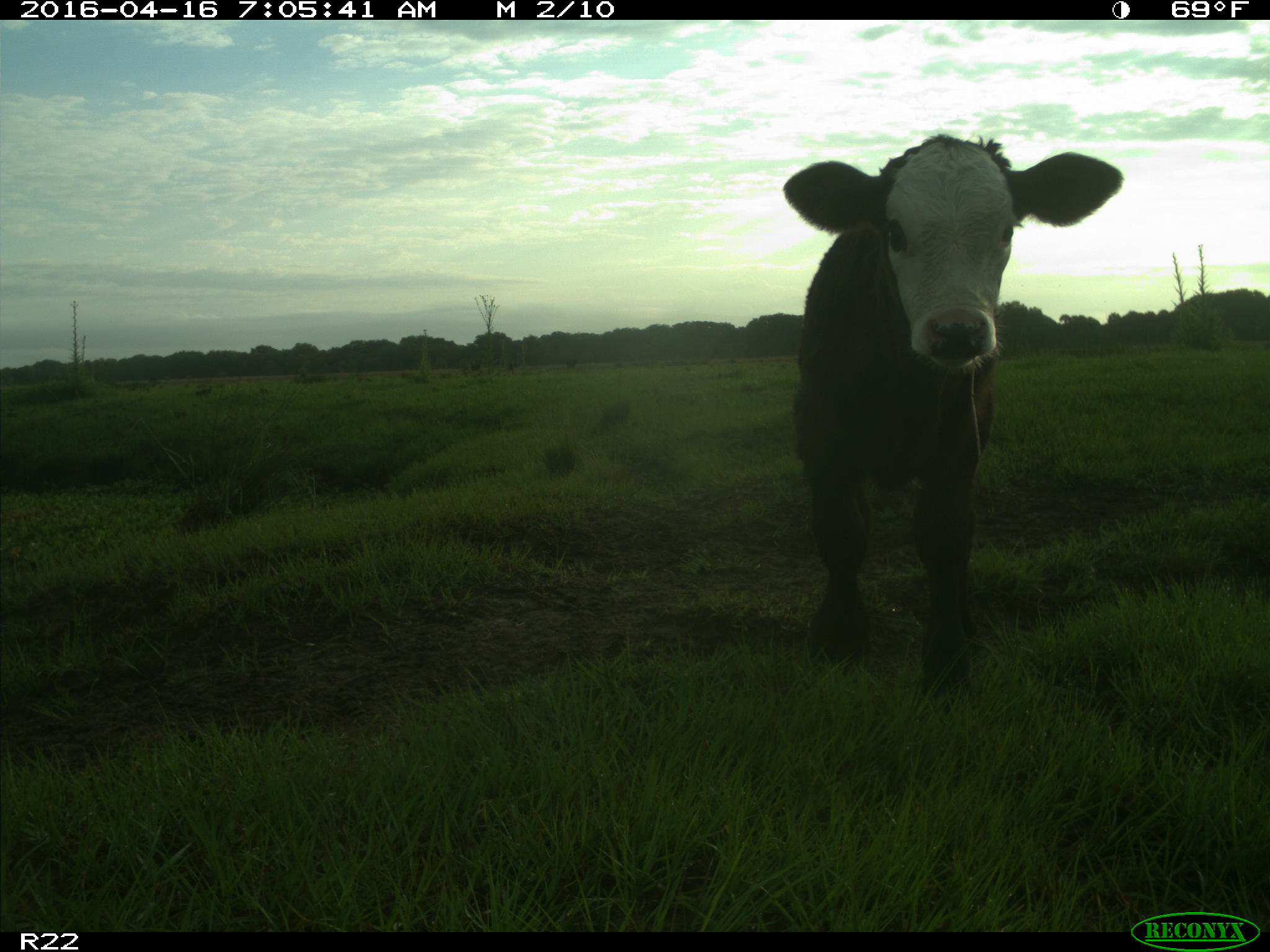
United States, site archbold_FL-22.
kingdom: Animalia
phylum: Chordata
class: Mammalia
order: Artiodactyla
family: Bovidae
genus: Bos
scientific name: Bos taurus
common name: domestic cow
Bos taurus (domestic cow).